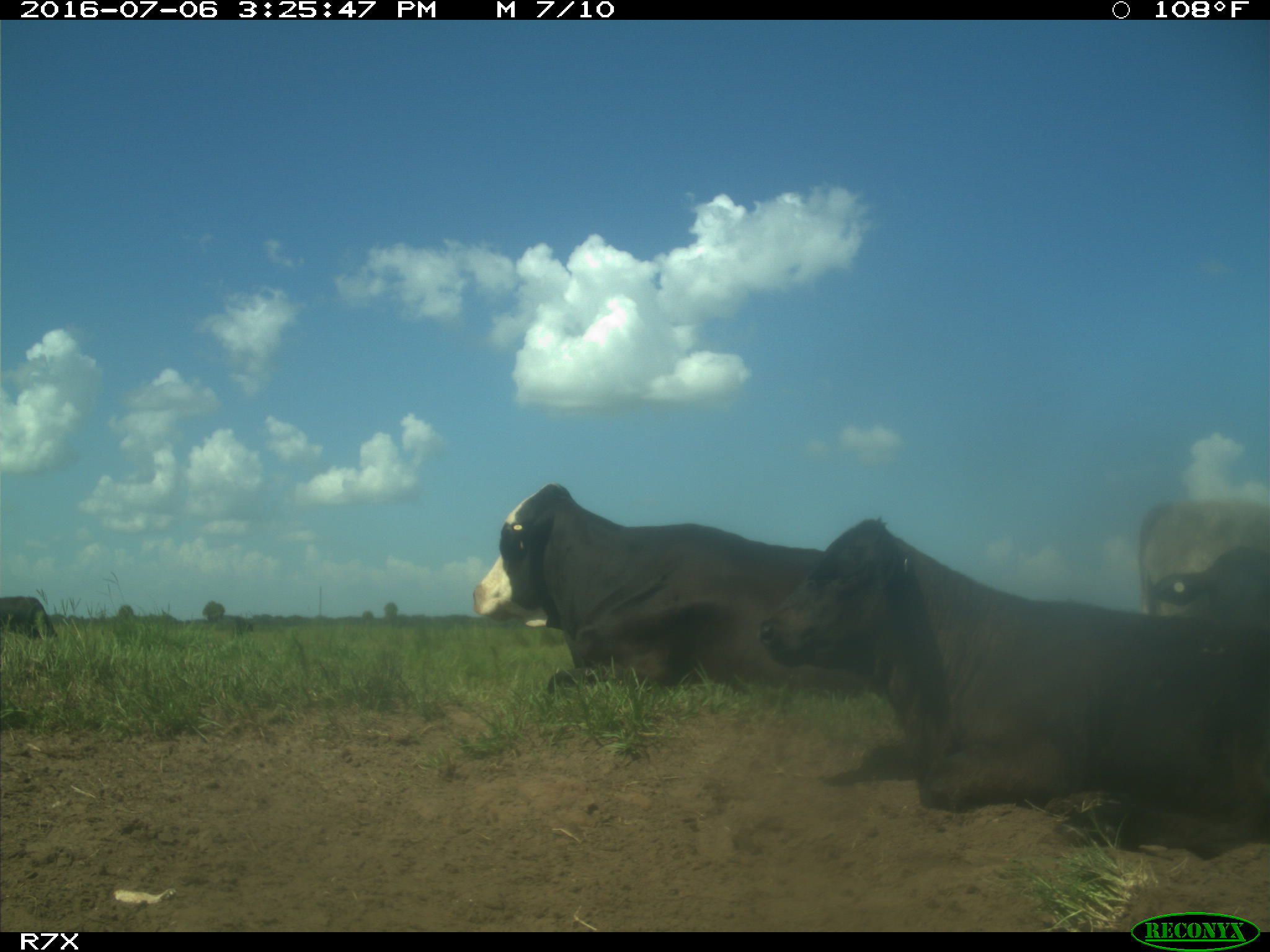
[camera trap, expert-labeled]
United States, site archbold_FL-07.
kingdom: Animalia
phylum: Chordata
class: Mammalia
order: Artiodactyla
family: Bovidae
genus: Bos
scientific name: Bos taurus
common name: domestic cow